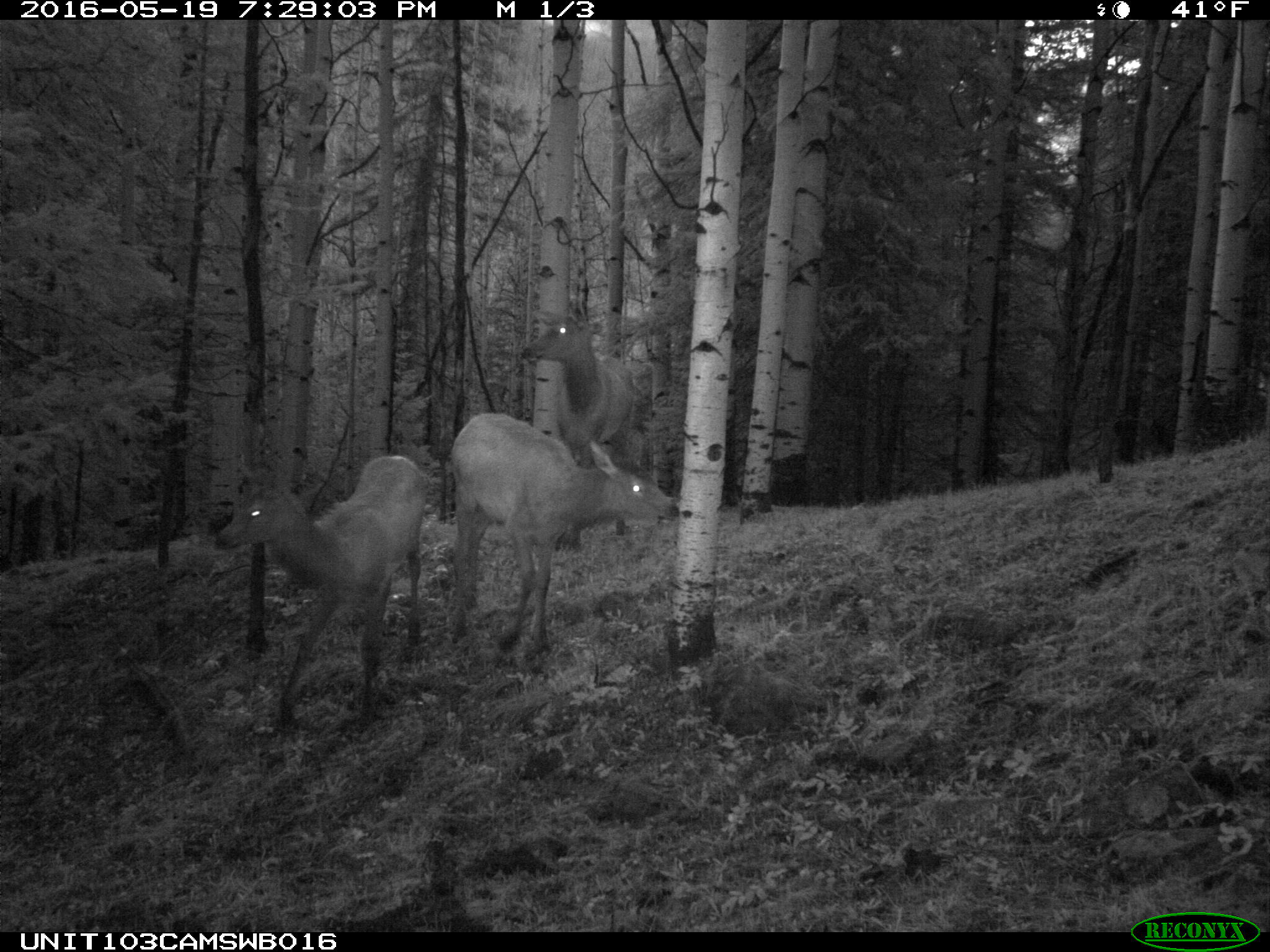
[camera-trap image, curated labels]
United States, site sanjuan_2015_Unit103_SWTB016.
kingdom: Animalia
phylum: Chordata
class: Mammalia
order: Artiodactyla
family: Cervidae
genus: Cervus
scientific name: Cervus elaphus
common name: red deer